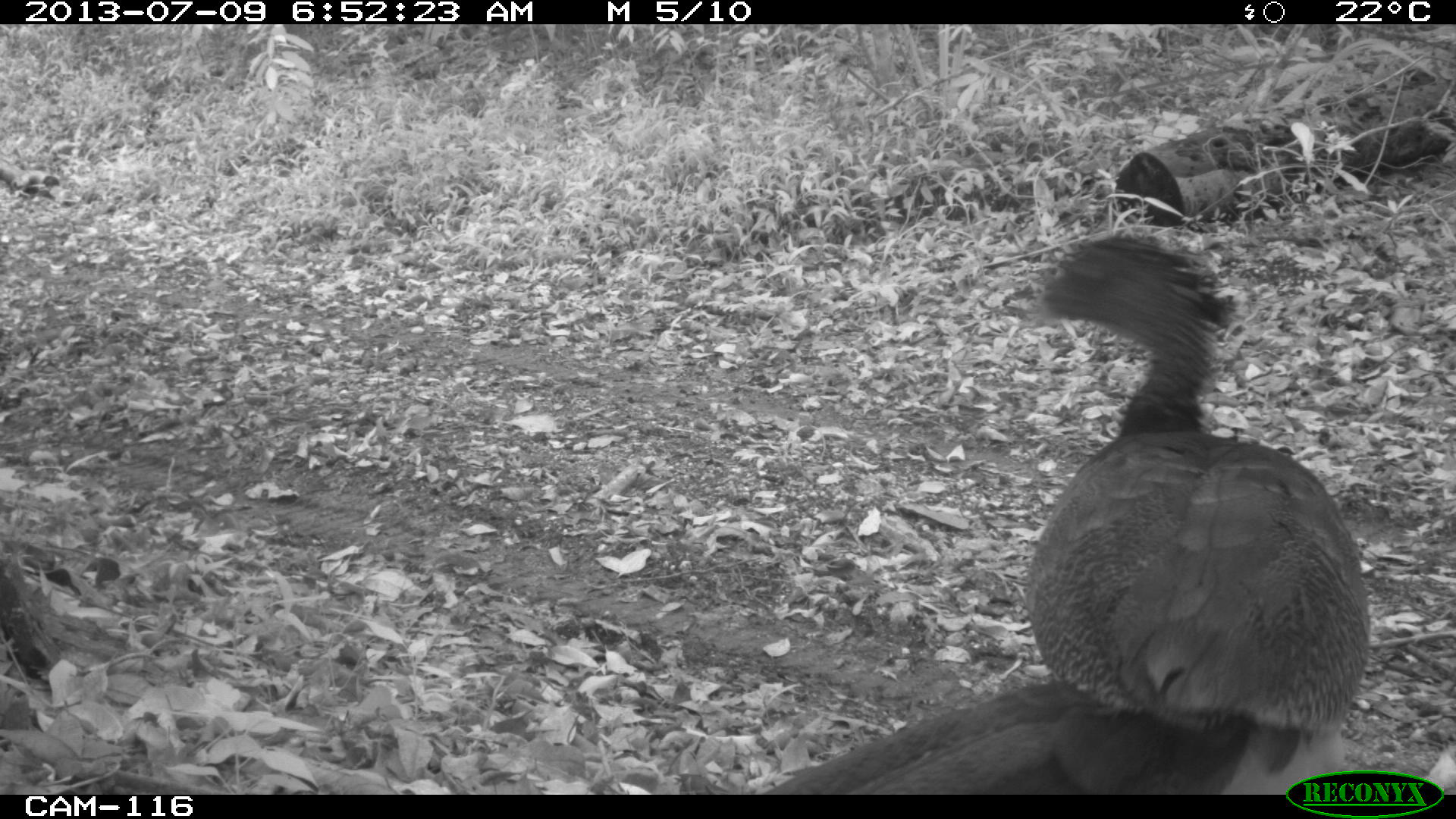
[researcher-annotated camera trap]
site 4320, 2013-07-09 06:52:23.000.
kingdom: Animalia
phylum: Chordata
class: Aves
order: Galliformes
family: Cracidae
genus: Crax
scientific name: Crax rubra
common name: great curassow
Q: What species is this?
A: Crax rubra (great curassow).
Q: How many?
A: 1.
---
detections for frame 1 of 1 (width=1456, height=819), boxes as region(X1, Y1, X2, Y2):
crax rubra: region(753, 228, 1369, 791)